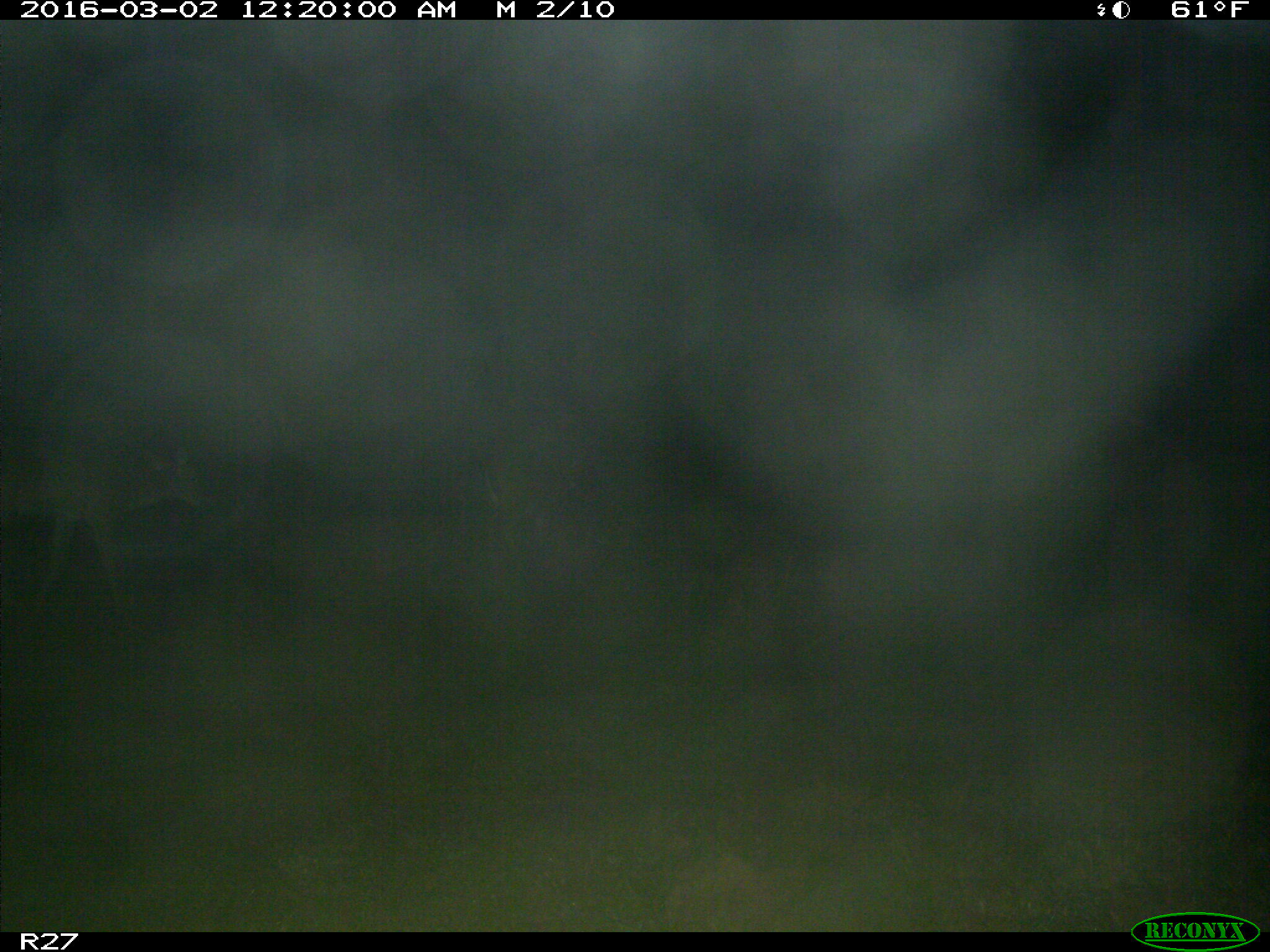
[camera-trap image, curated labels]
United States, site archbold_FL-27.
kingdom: Animalia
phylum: Chordata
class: Mammalia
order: Artiodactyla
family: Cervidae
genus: Odocoileus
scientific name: Odocoileus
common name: deer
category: unidentified deer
Unidentified deer (deer) (Odocoileus).